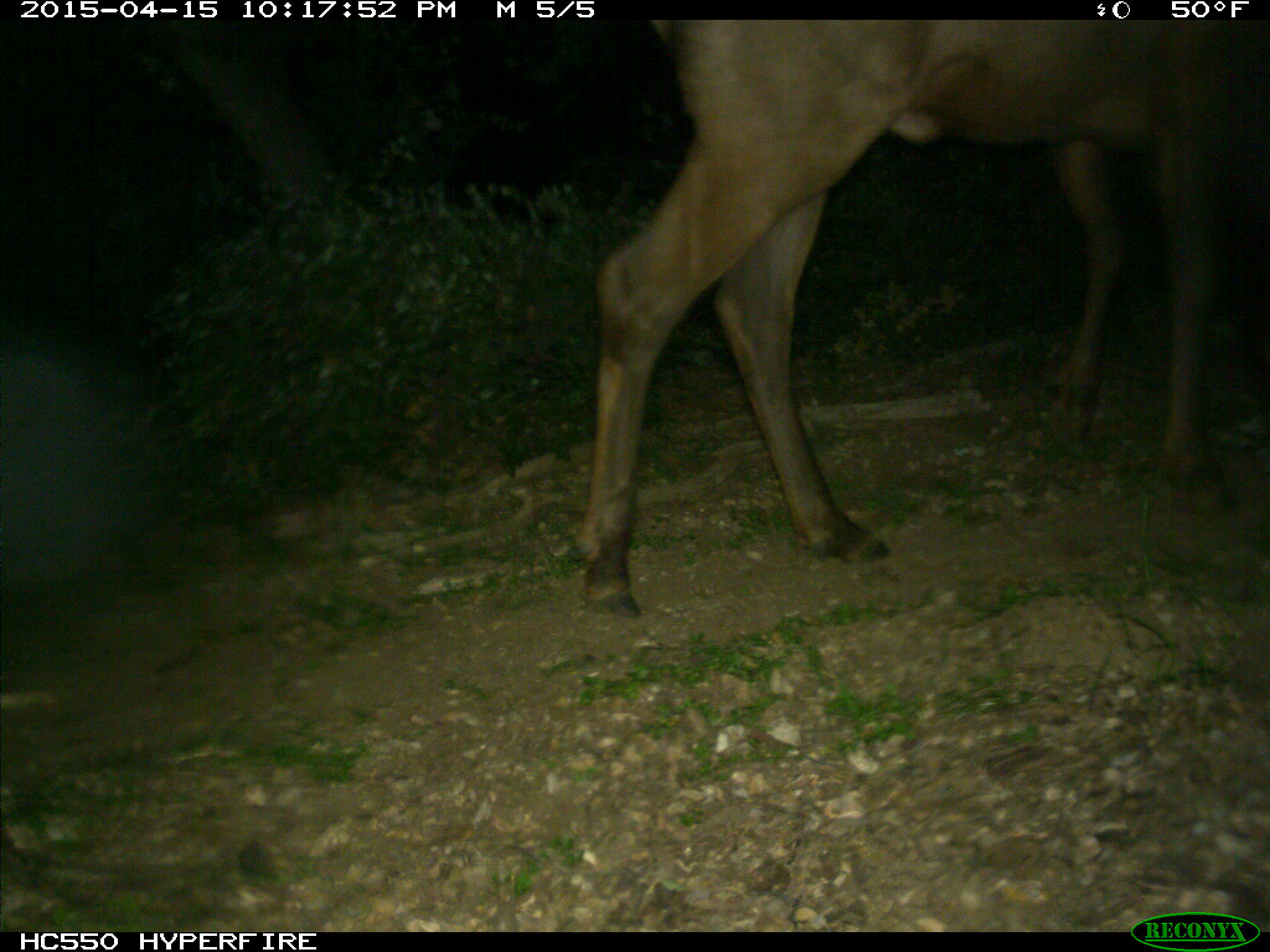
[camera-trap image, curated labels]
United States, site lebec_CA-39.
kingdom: Animalia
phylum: Chordata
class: Mammalia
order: Artiodactyla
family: Cervidae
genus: Cervus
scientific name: Cervus canadensis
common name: elk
Cervus canadensis (elk).